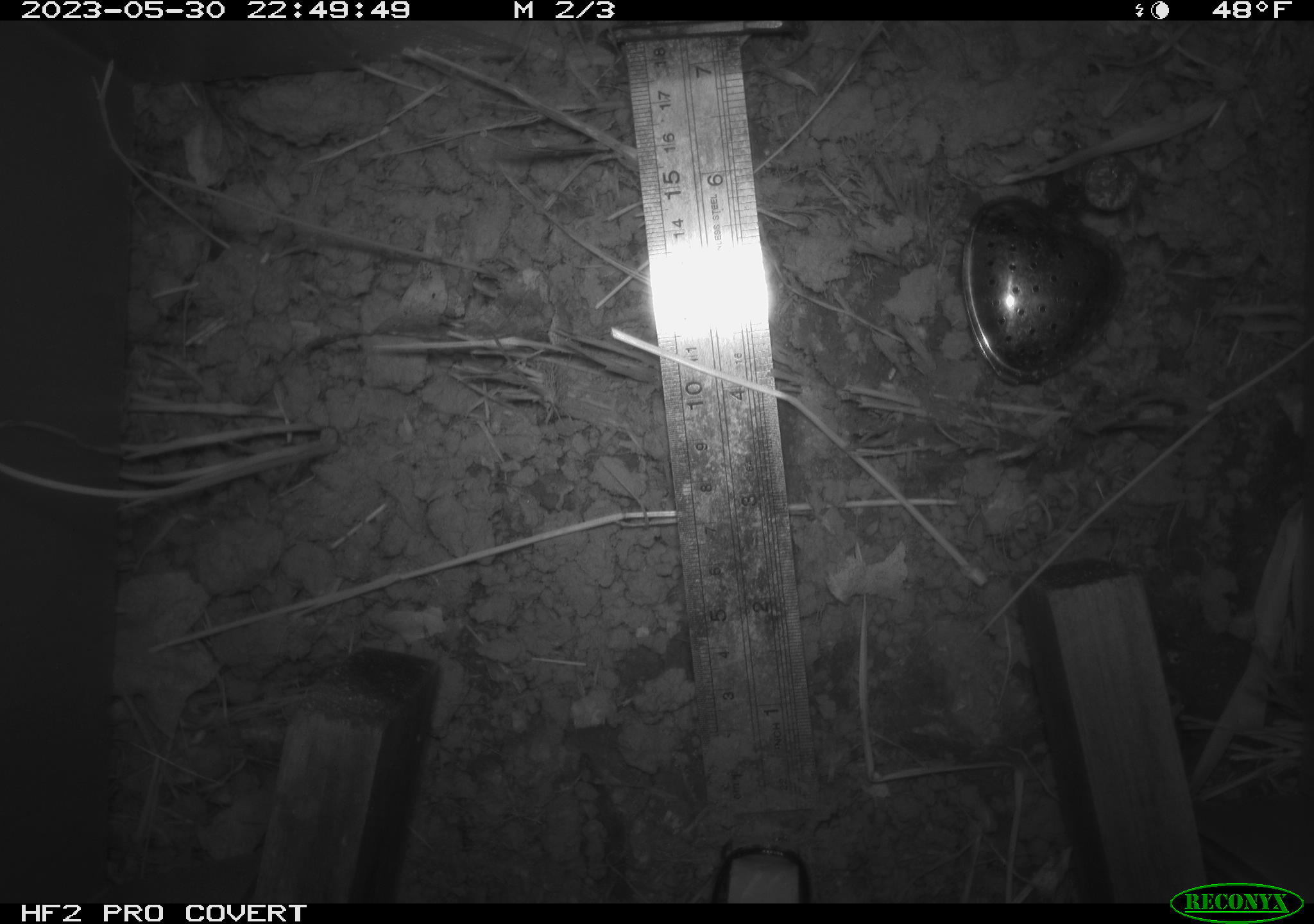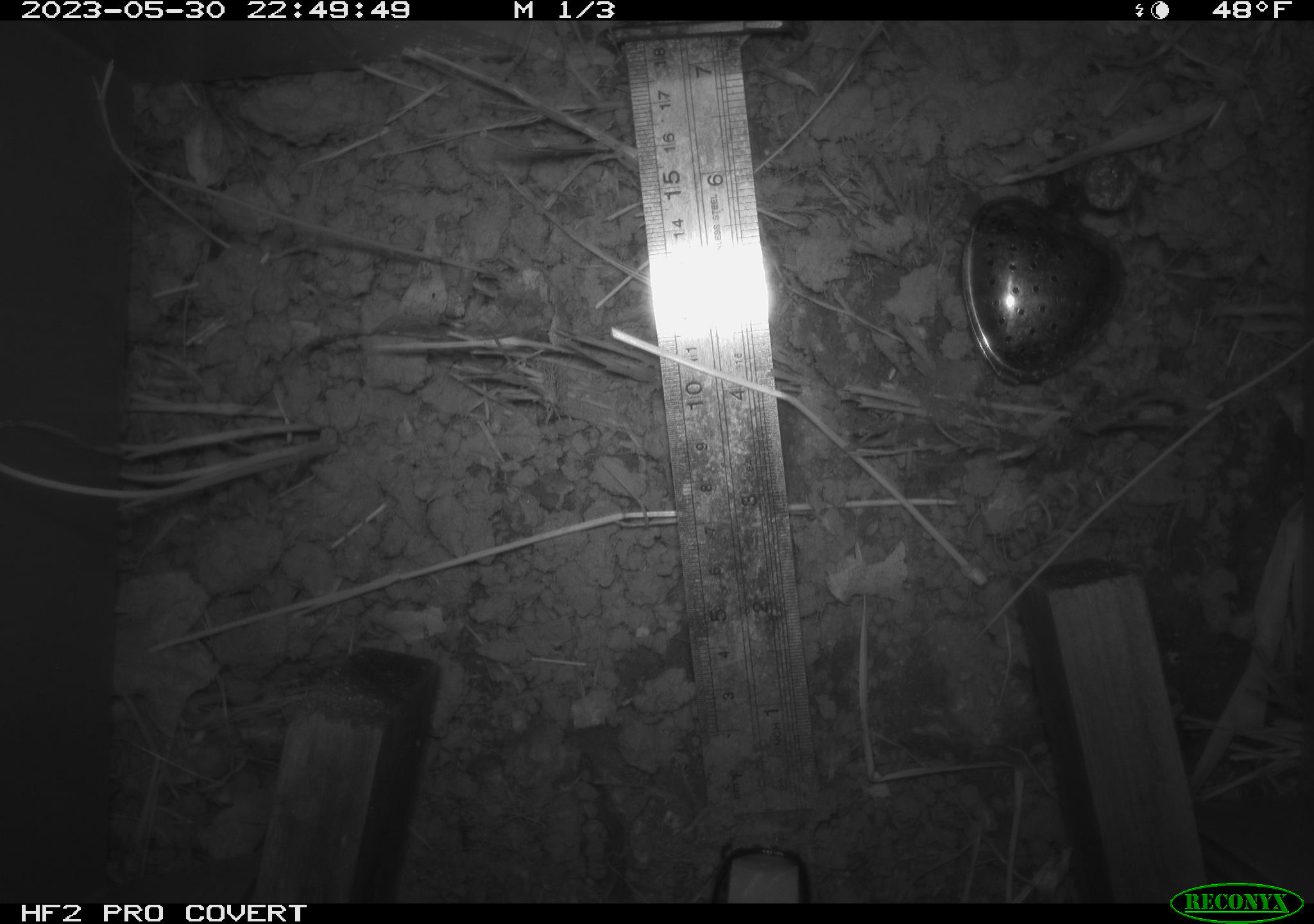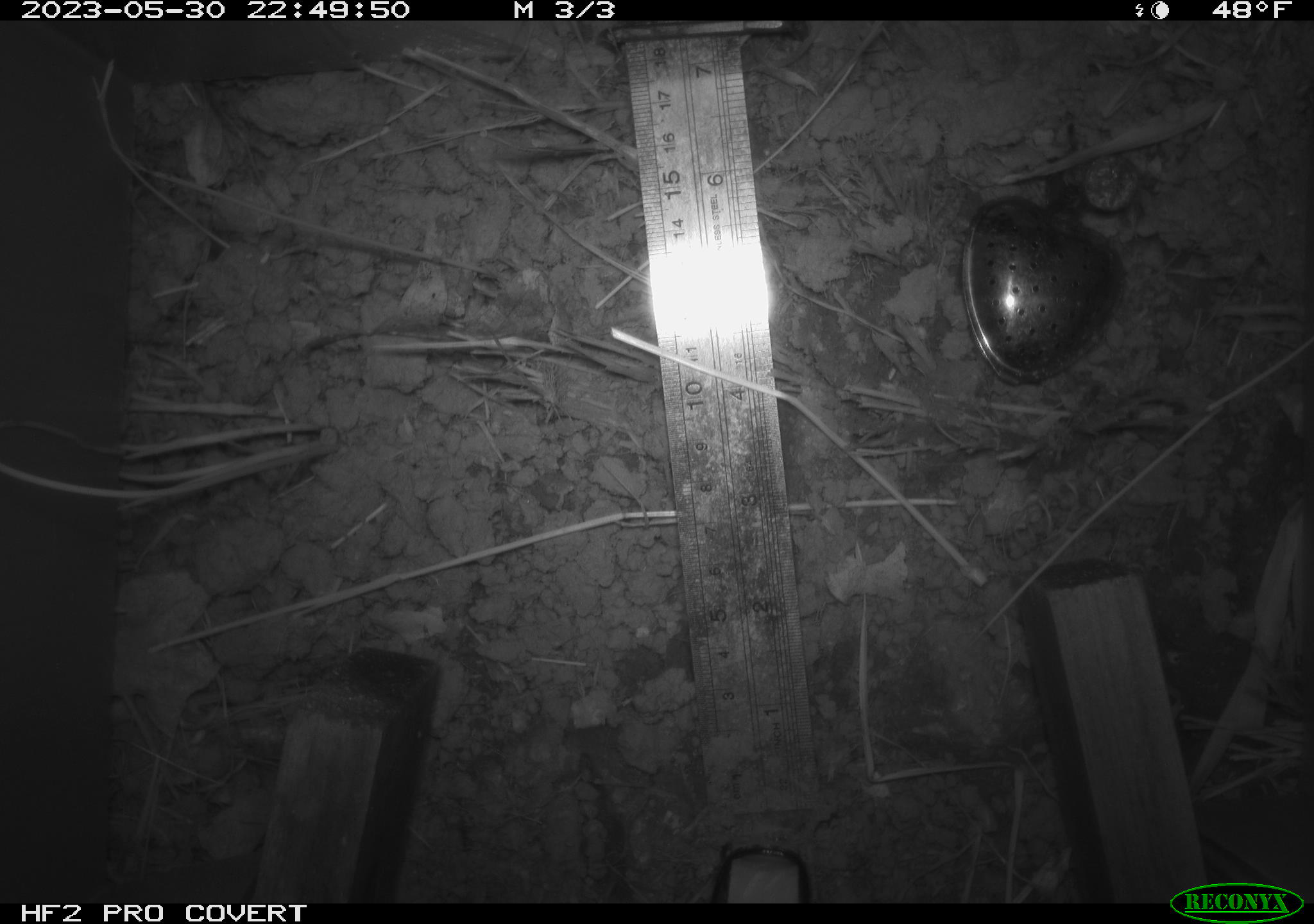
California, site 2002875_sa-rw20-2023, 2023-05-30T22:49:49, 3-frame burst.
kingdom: Animalia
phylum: Chordata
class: Mammalia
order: Rodentia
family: Cricetidae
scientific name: Arvicolinae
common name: voles, lemmings, and muskrats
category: arvicolinae subfamily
Arvicolinae subfamily (voles, lemmings, and muskrats) (Arvicolinae).